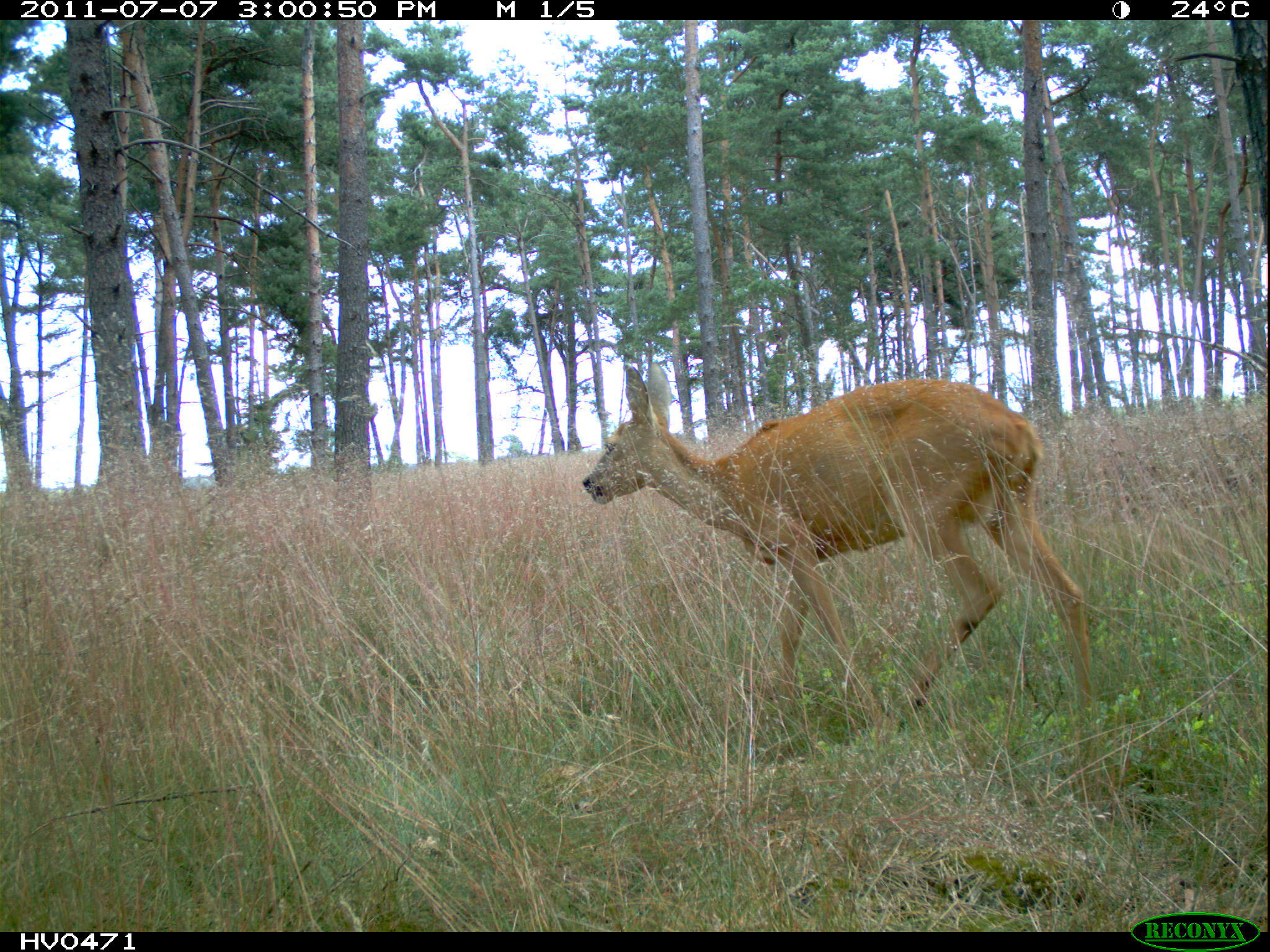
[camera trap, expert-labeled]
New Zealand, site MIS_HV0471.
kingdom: Animalia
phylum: Chordata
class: Mammalia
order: Artiodactyla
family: Cervidae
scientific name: Cervidae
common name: deer